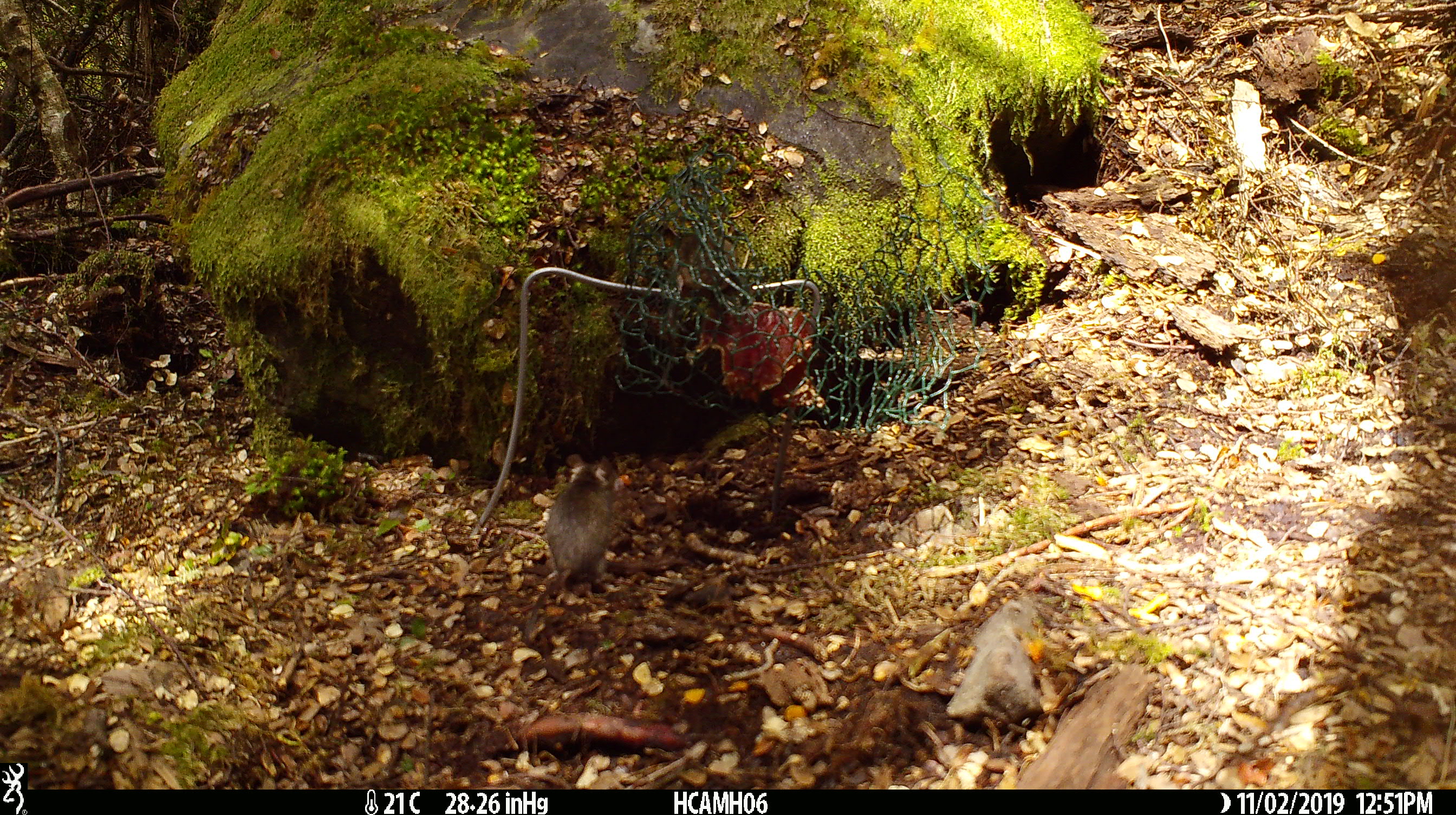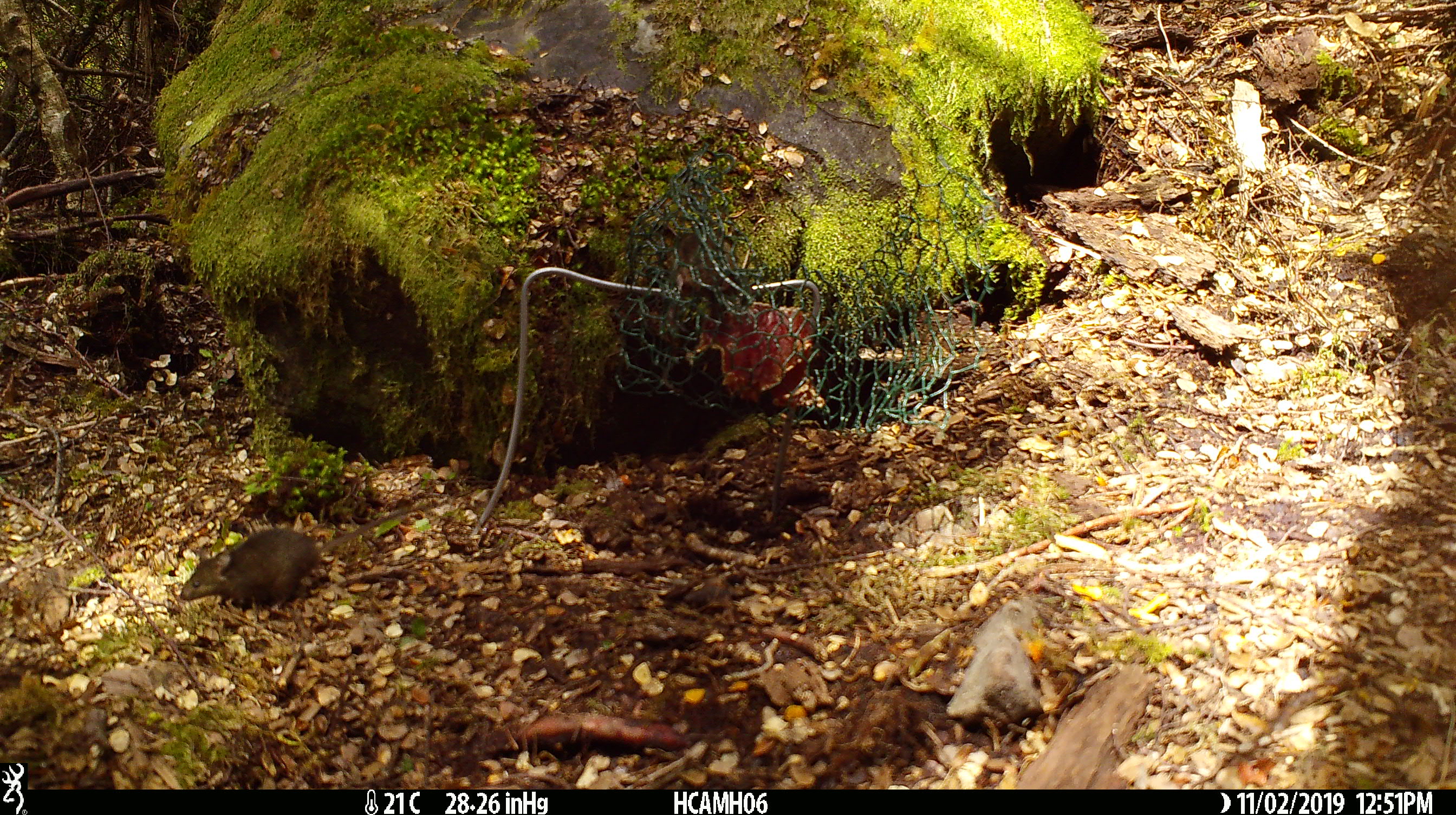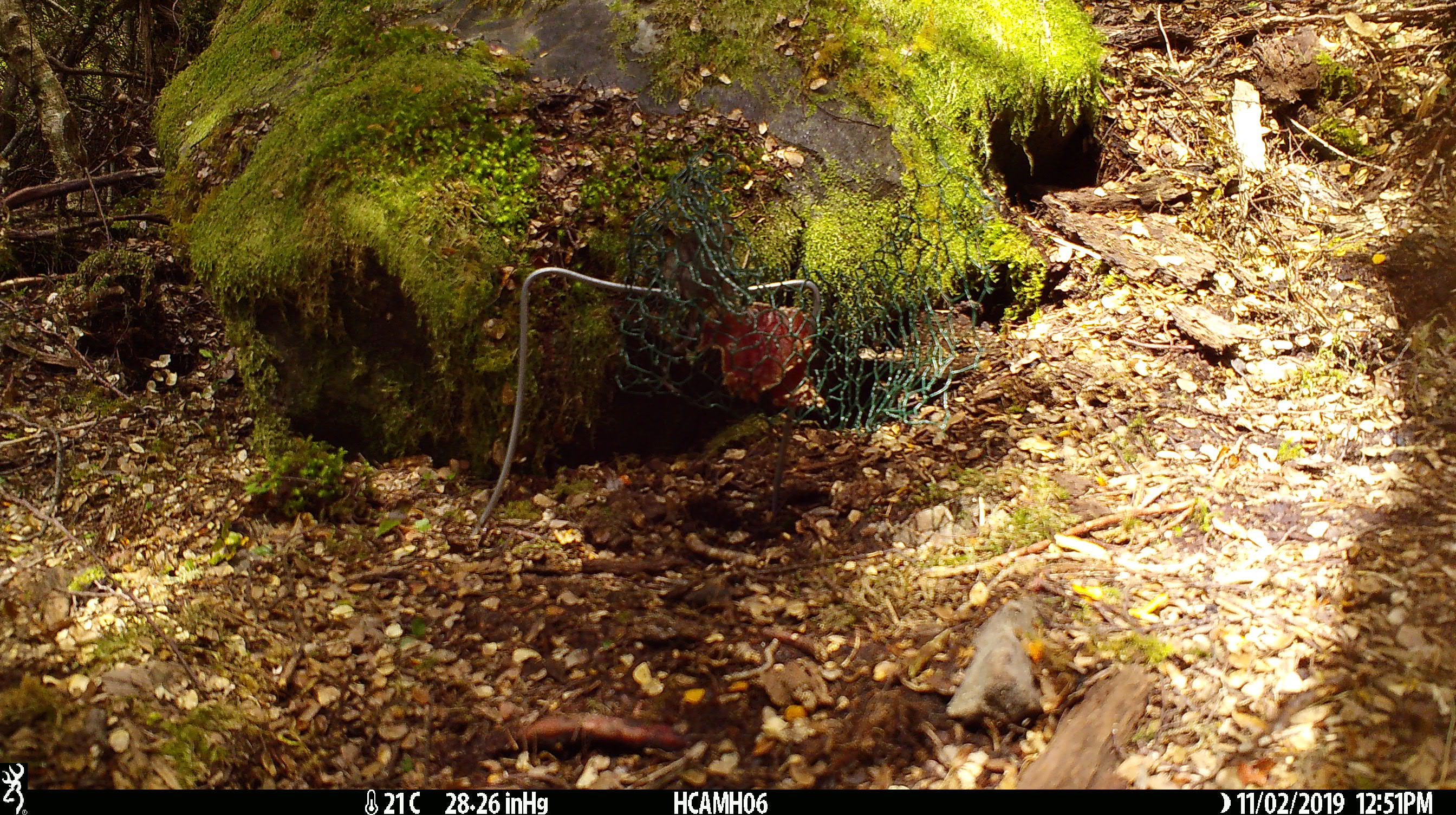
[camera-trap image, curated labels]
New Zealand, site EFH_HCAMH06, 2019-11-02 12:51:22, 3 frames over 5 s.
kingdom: Animalia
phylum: Chordata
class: Mammalia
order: Rodentia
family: Muridae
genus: Mus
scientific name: Mus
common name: mouse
Mouse (Mus).